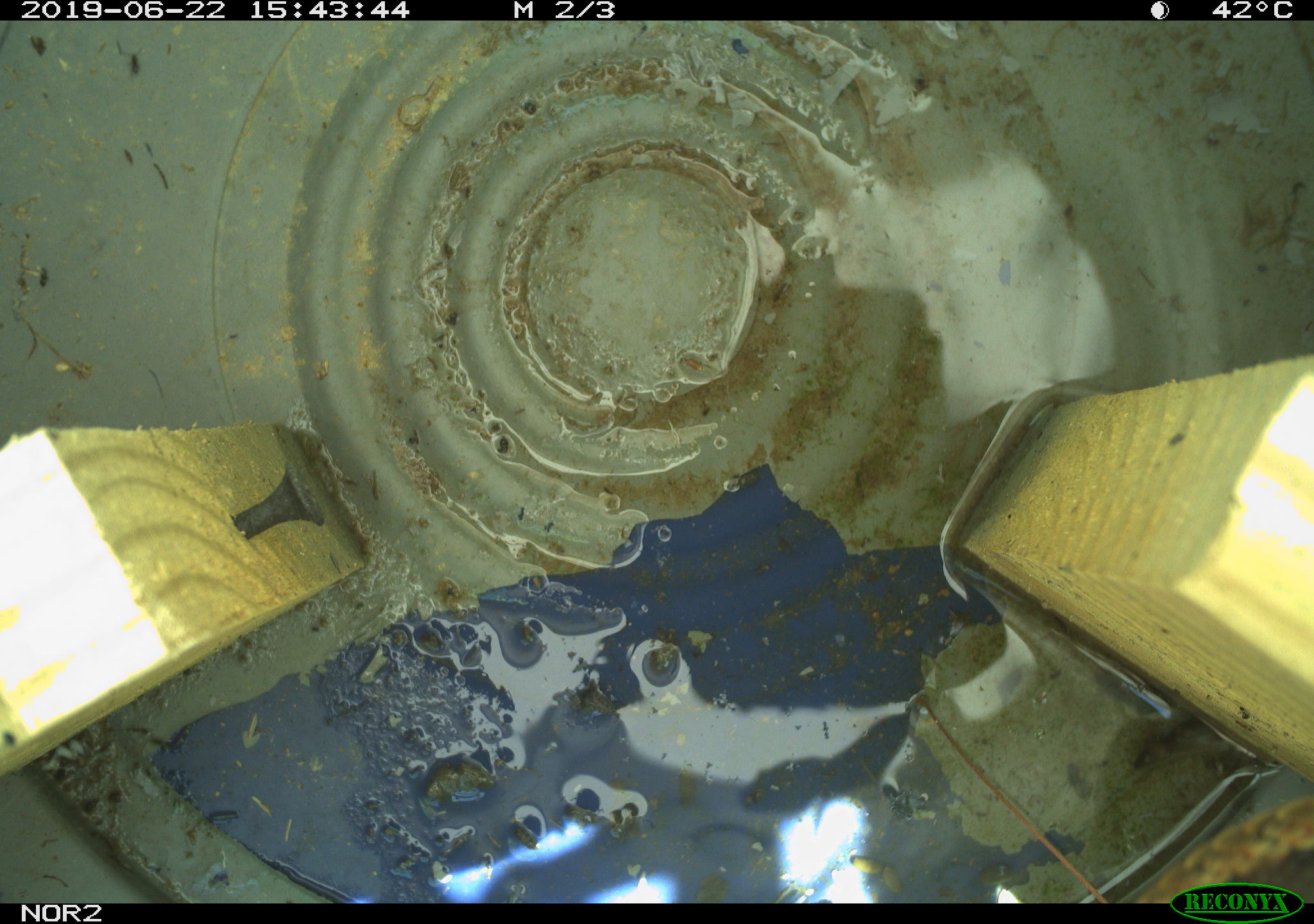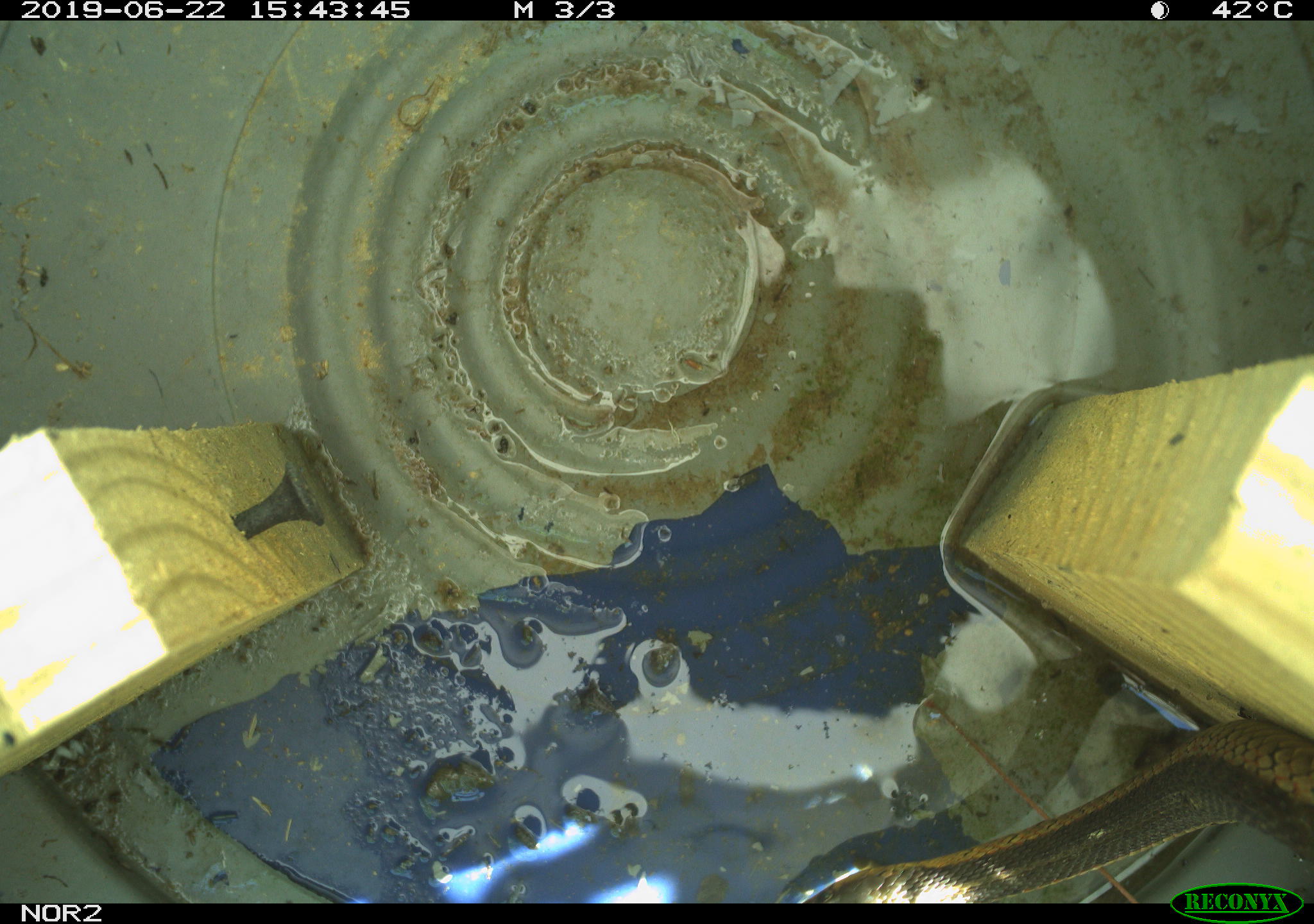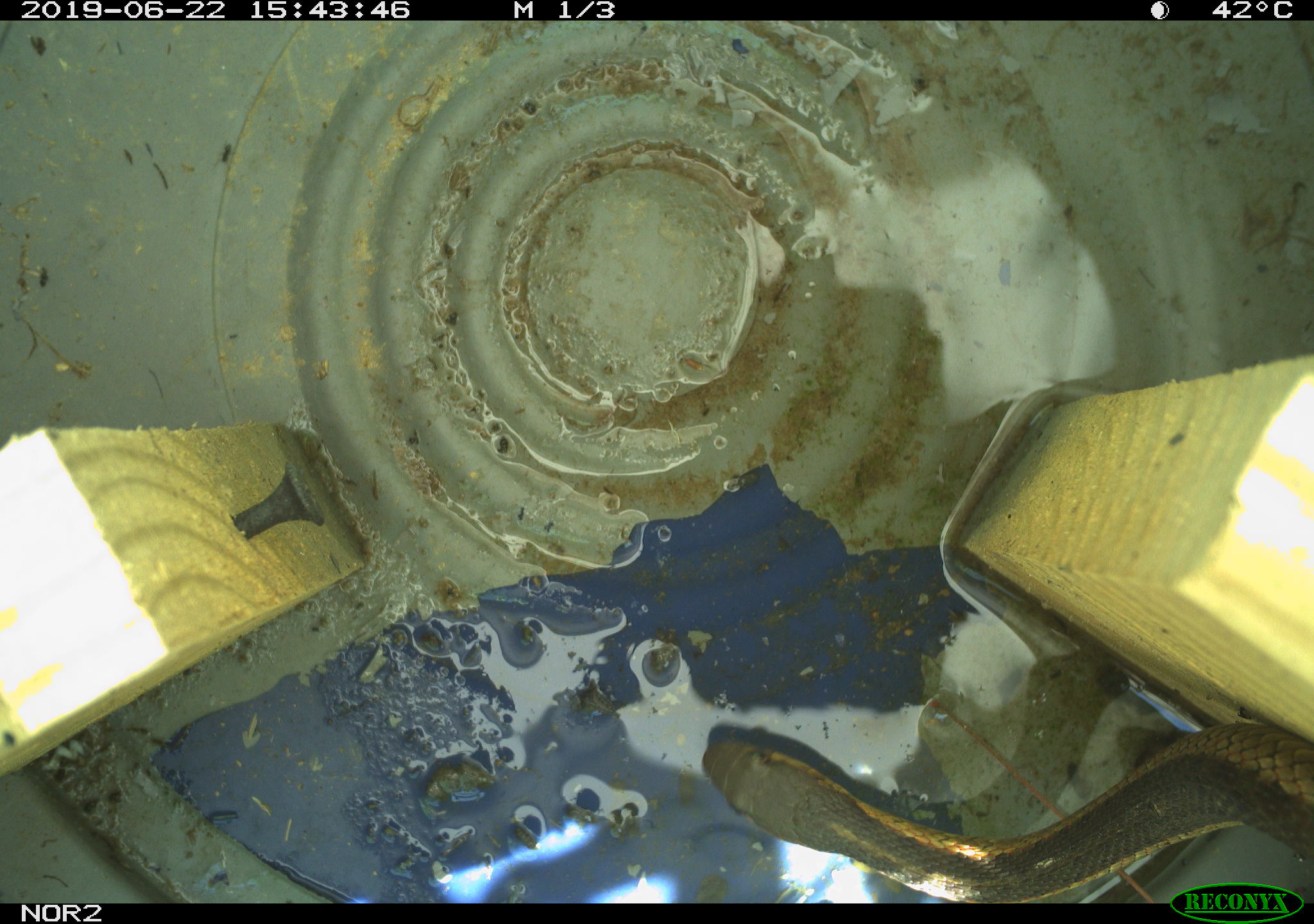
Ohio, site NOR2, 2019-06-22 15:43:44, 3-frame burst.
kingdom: Animalia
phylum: Chordata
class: Reptilia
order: Squamata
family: Colubridae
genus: Thamnophis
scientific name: Thamnophis sirtalis sirtalis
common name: eastern gartersnake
Eastern gartersnake (Thamnophis sirtalis sirtalis).